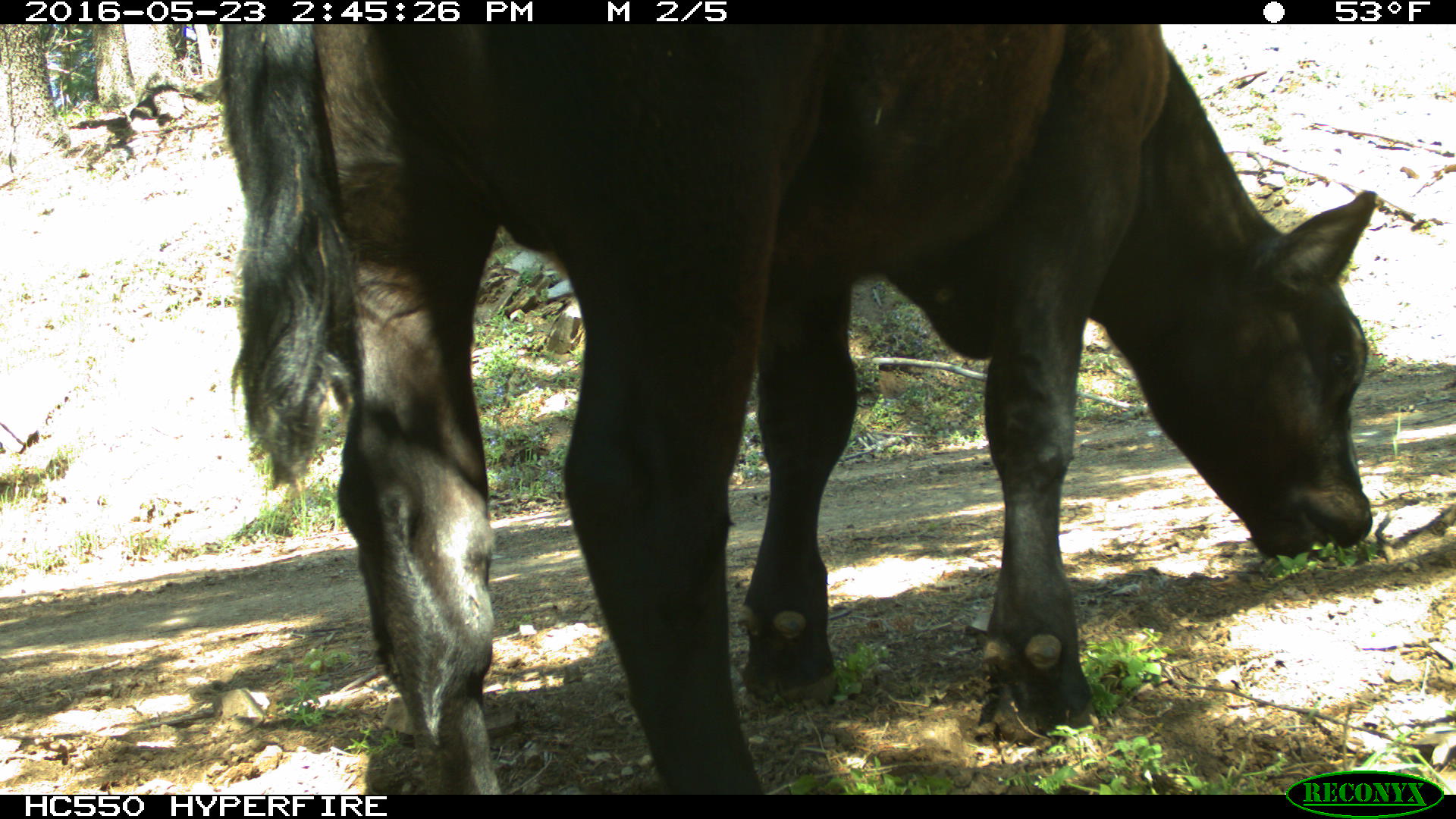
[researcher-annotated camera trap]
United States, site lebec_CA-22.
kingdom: Animalia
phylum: Chordata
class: Mammalia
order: Artiodactyla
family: Bovidae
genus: Bos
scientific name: Bos taurus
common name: domestic cow